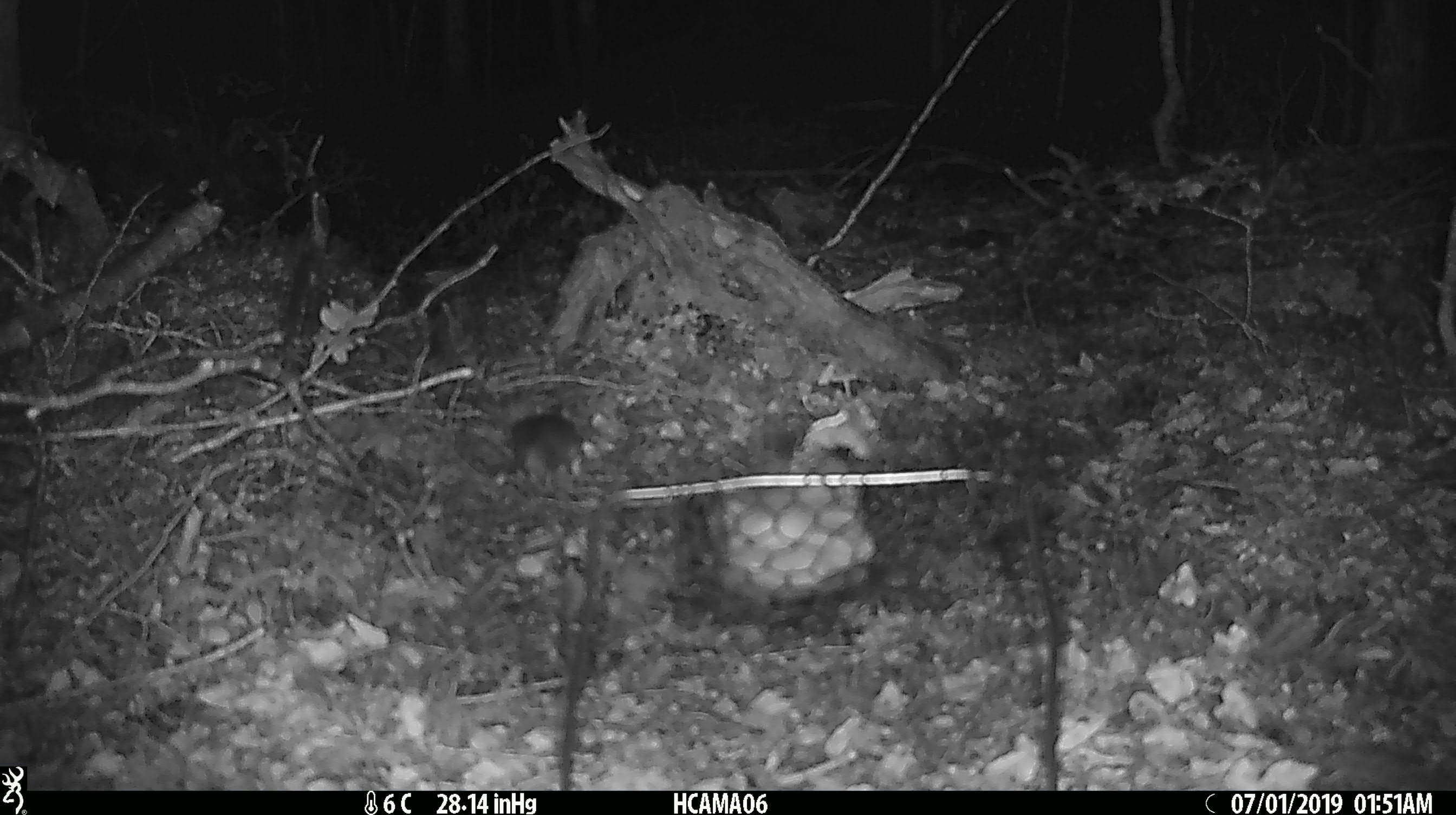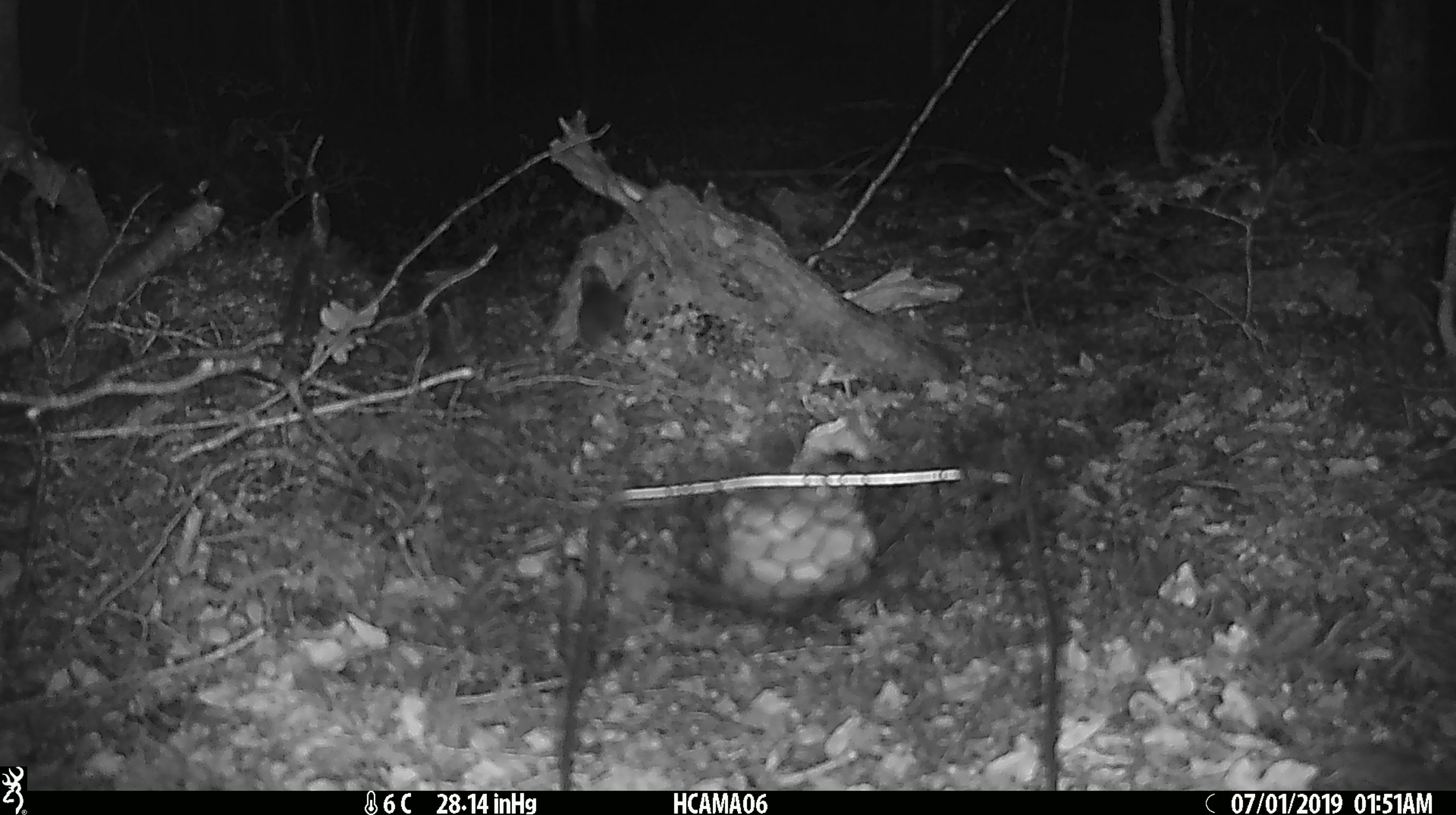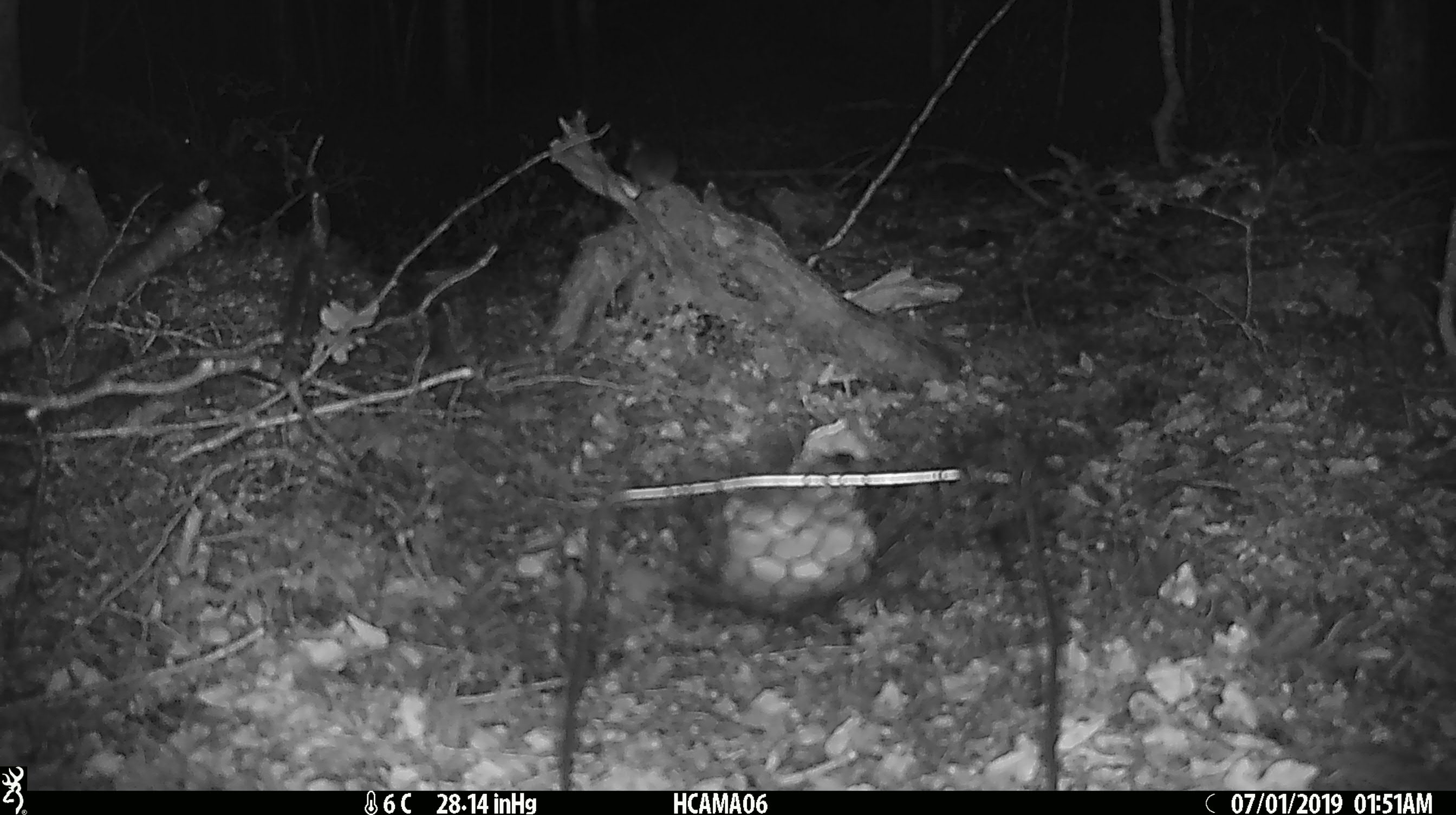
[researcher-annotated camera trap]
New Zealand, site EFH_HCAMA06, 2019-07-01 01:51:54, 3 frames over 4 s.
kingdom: Animalia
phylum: Chordata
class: Mammalia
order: Rodentia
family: Muridae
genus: Mus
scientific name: Mus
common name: mouse